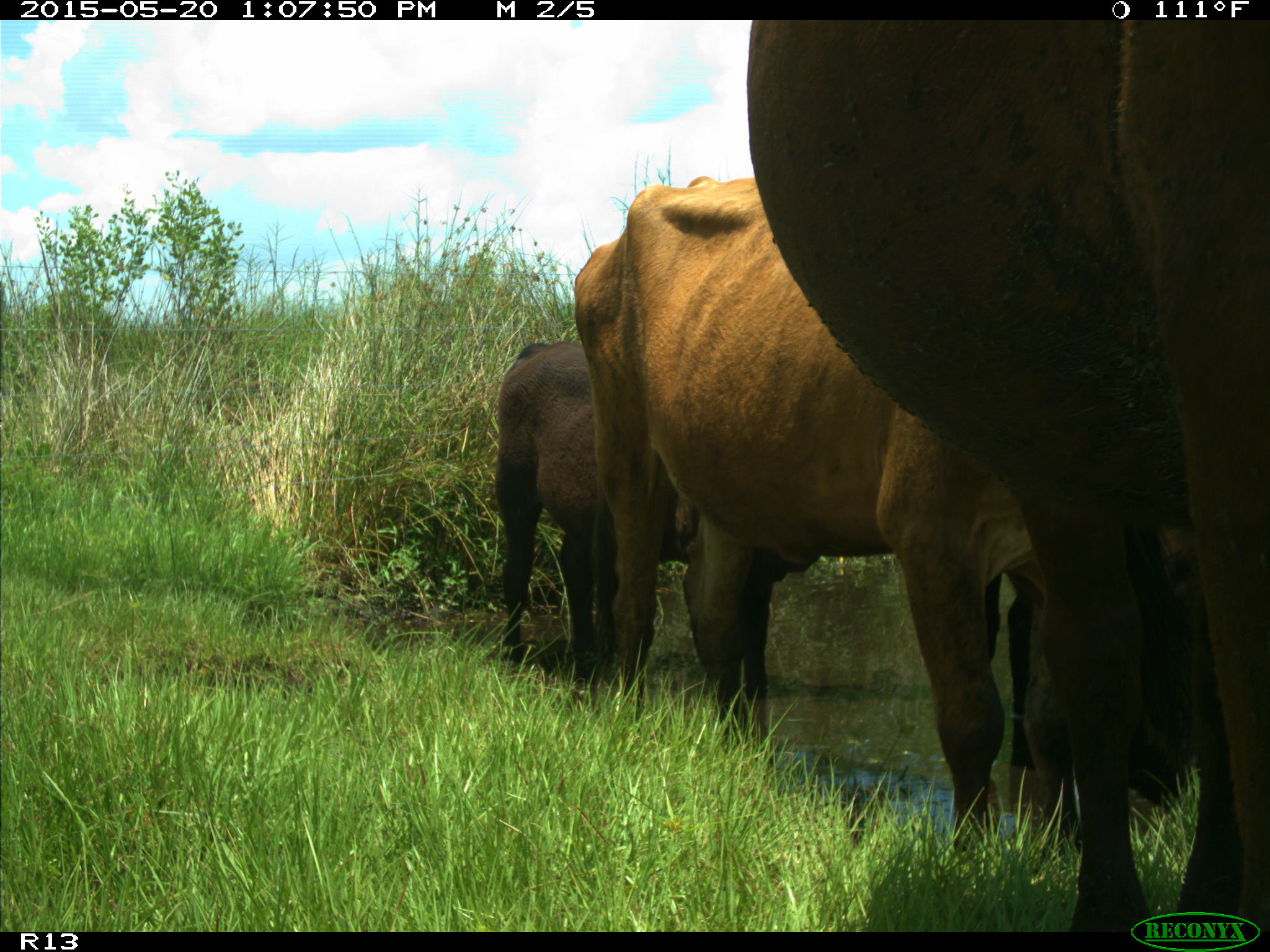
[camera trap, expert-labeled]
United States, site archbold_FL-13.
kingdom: Animalia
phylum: Chordata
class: Mammalia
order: Artiodactyla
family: Bovidae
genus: Bos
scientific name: Bos taurus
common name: domestic cow